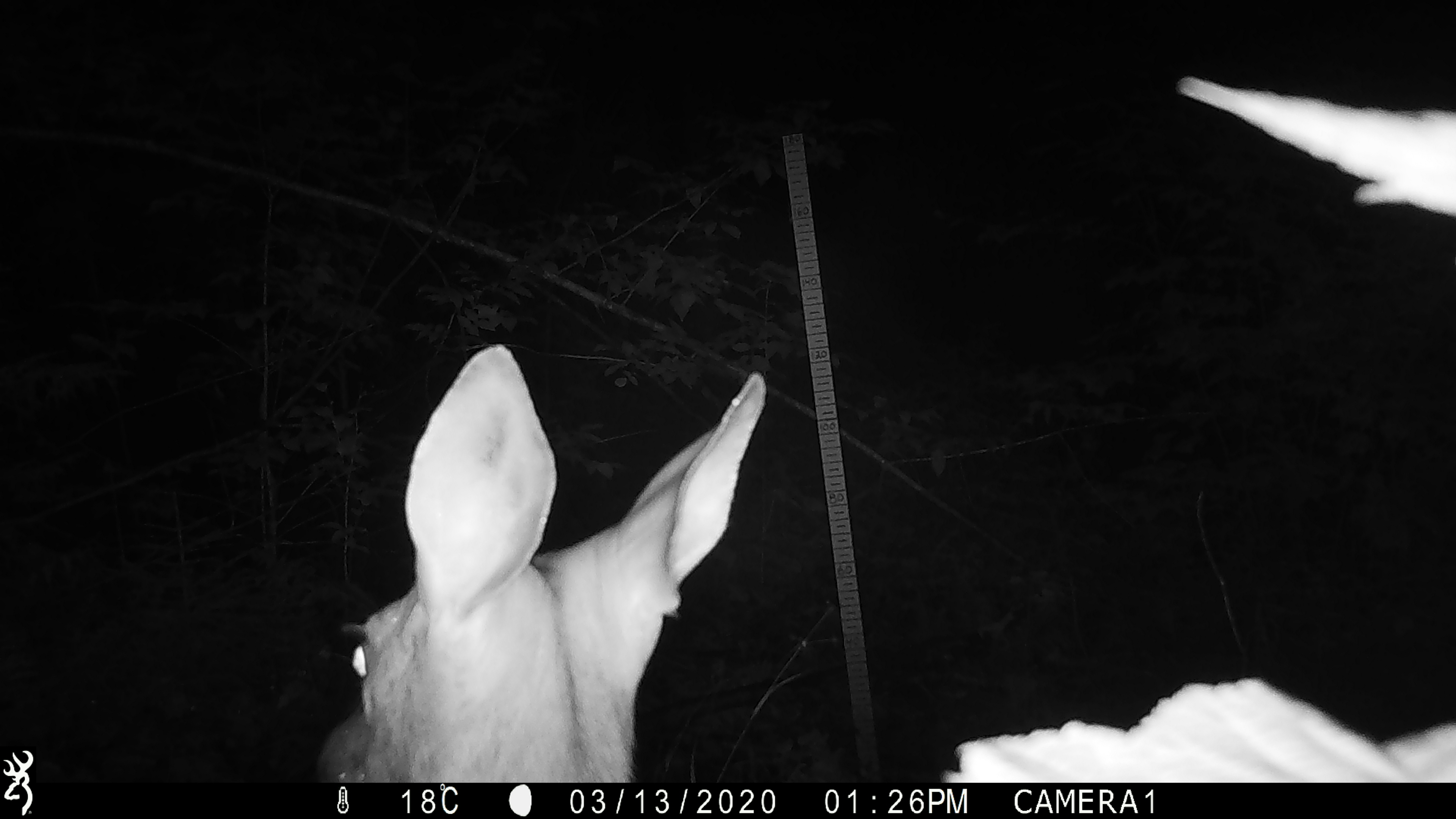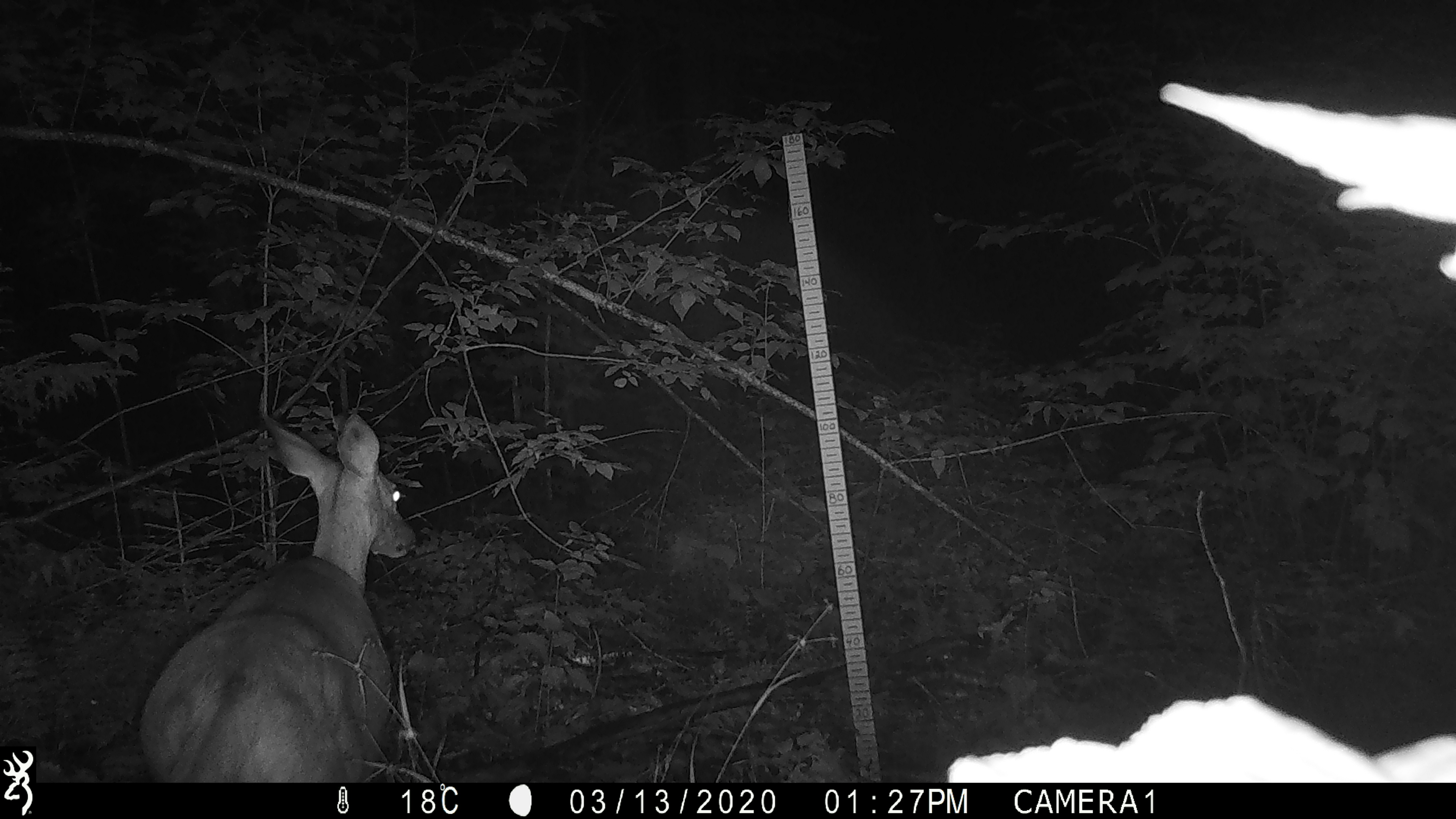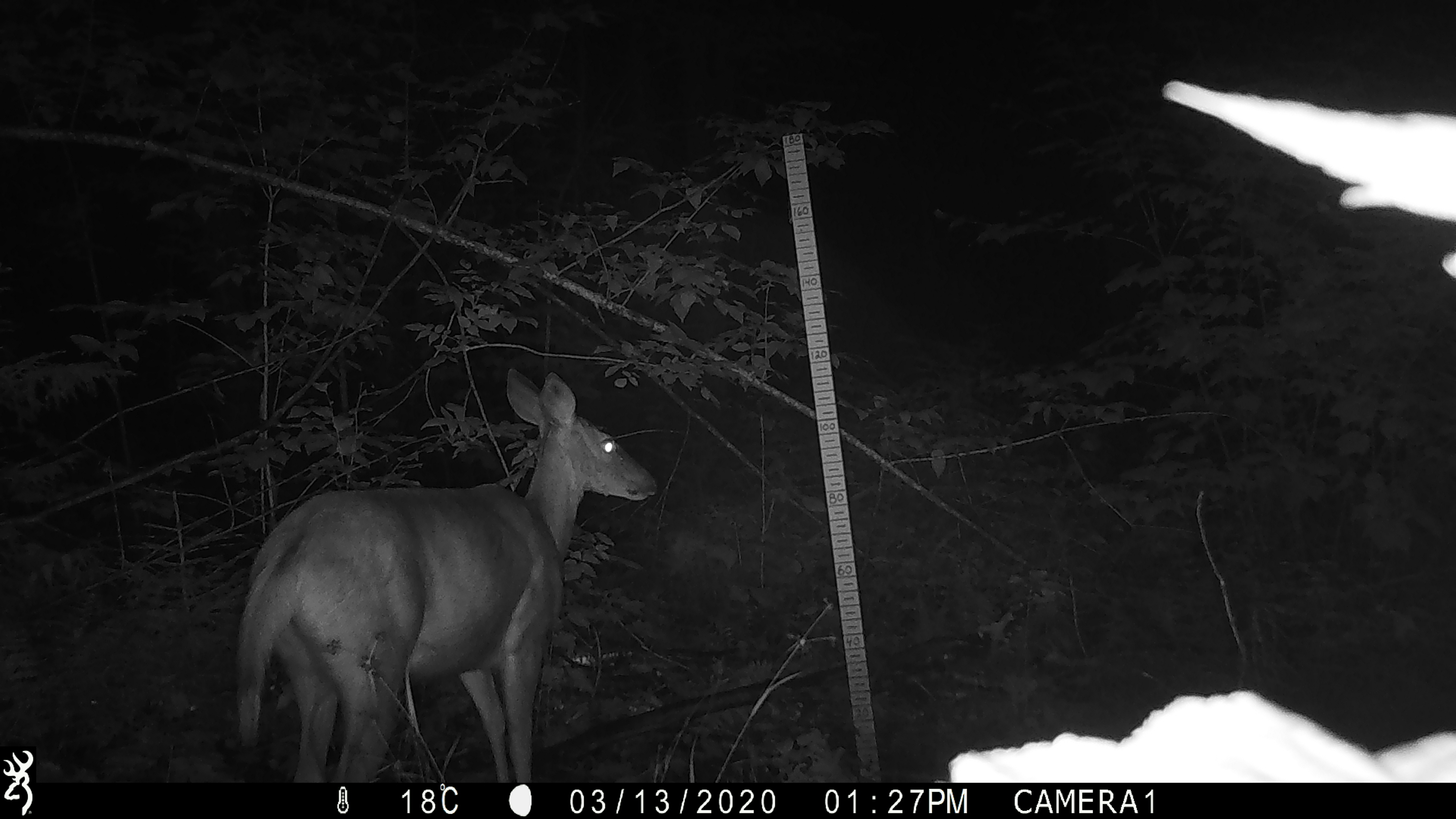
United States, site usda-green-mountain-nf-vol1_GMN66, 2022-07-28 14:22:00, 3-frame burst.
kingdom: Animalia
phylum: Chordata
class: Mammalia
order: Artiodactyla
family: Cervidae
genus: Odocoileus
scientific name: Odocoileus virginianus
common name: white-tailed deer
White-tailed deer (Odocoileus virginianus).